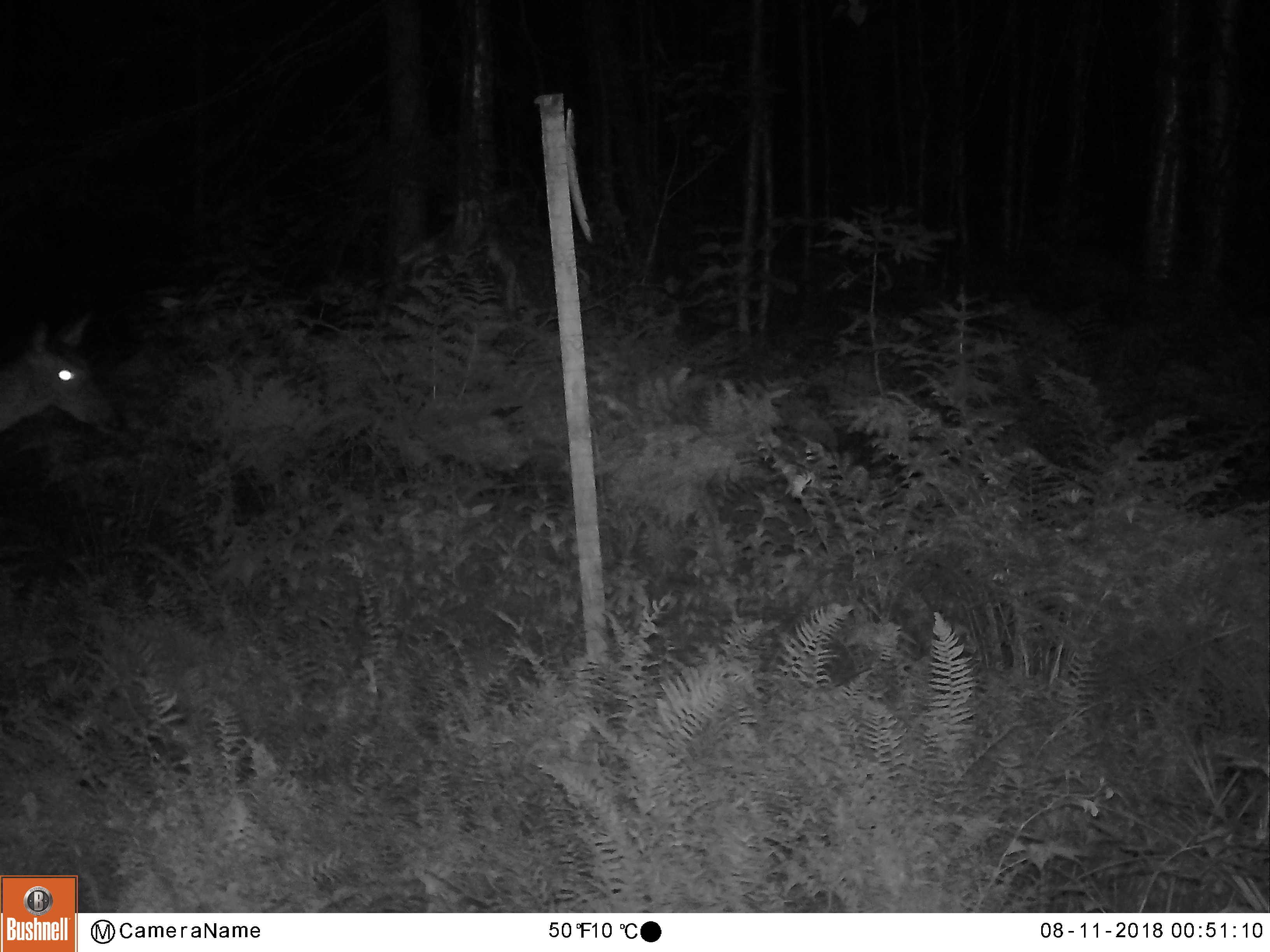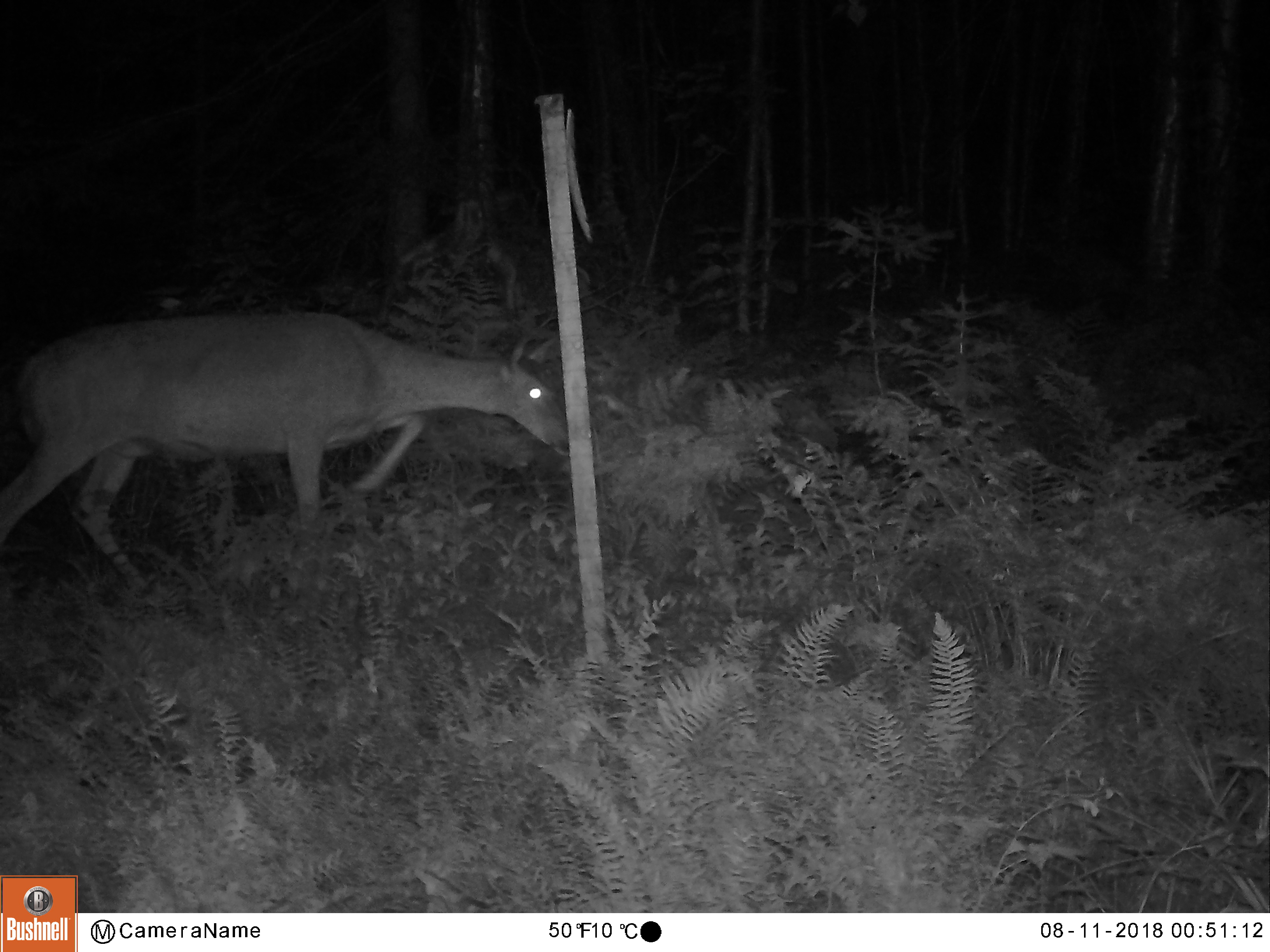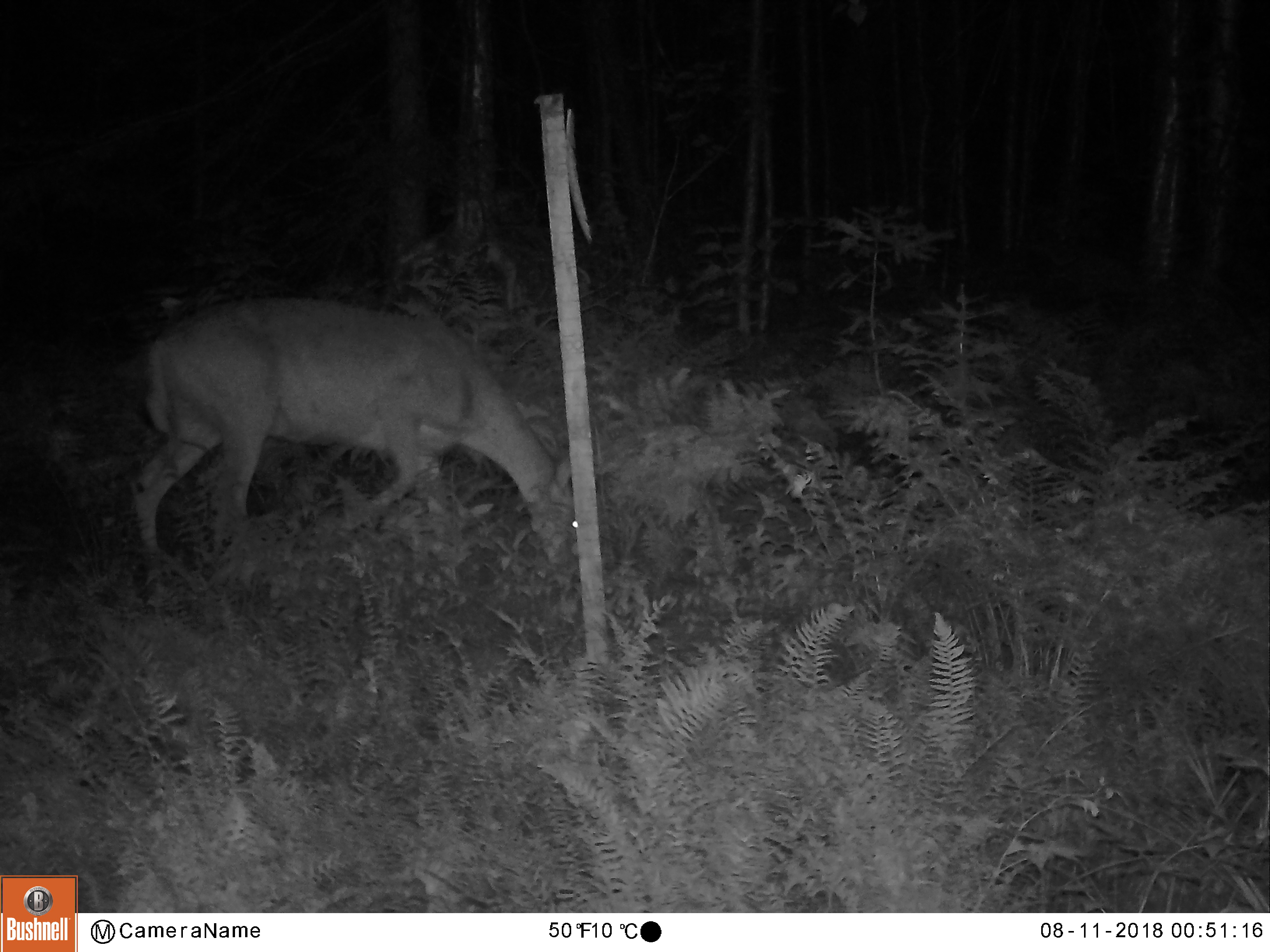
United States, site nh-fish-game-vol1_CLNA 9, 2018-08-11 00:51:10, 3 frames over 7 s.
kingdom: Animalia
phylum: Chordata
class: Mammalia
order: Artiodactyla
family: Cervidae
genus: Odocoileus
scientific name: Odocoileus virginianus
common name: white-tailed deer